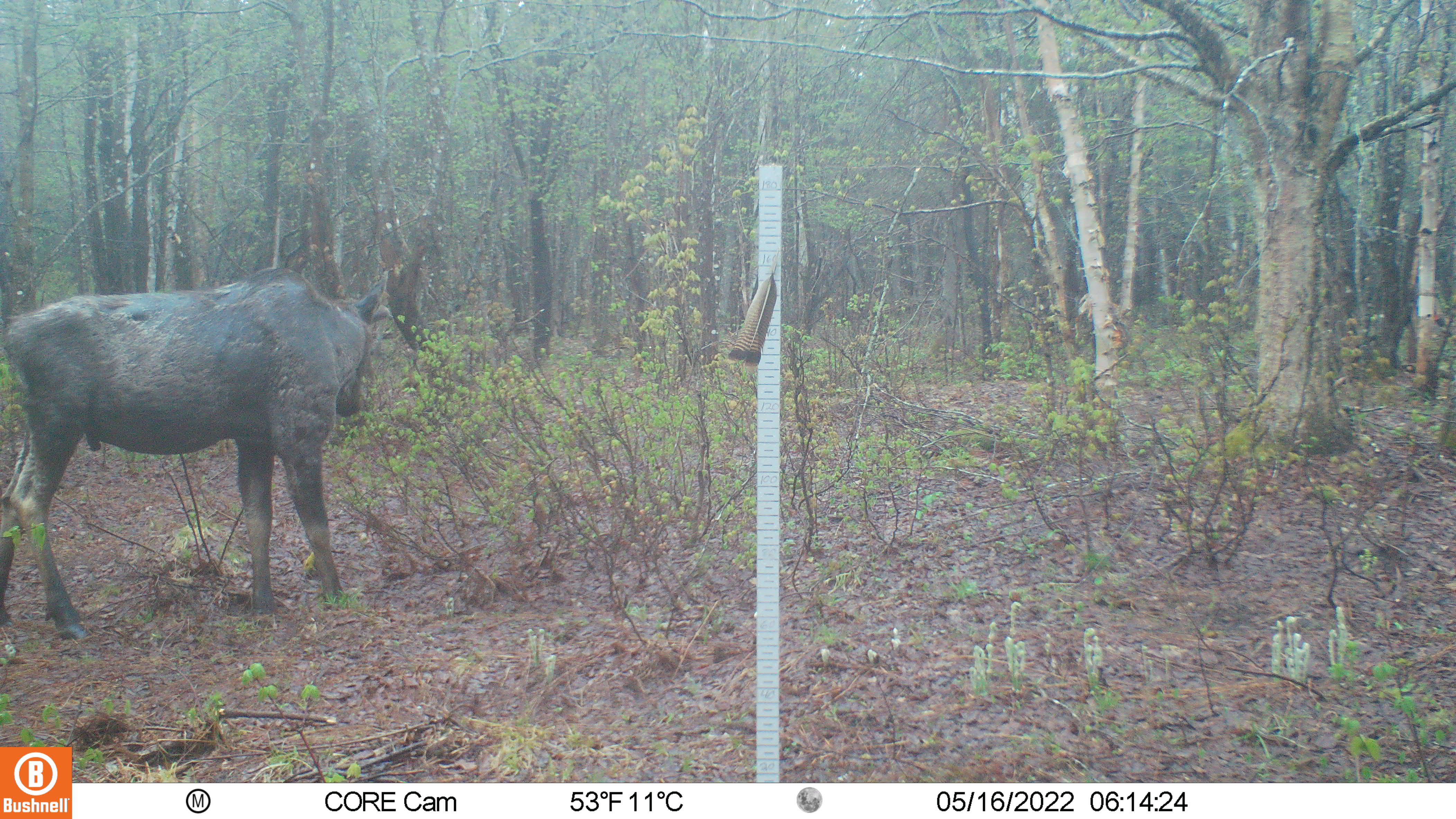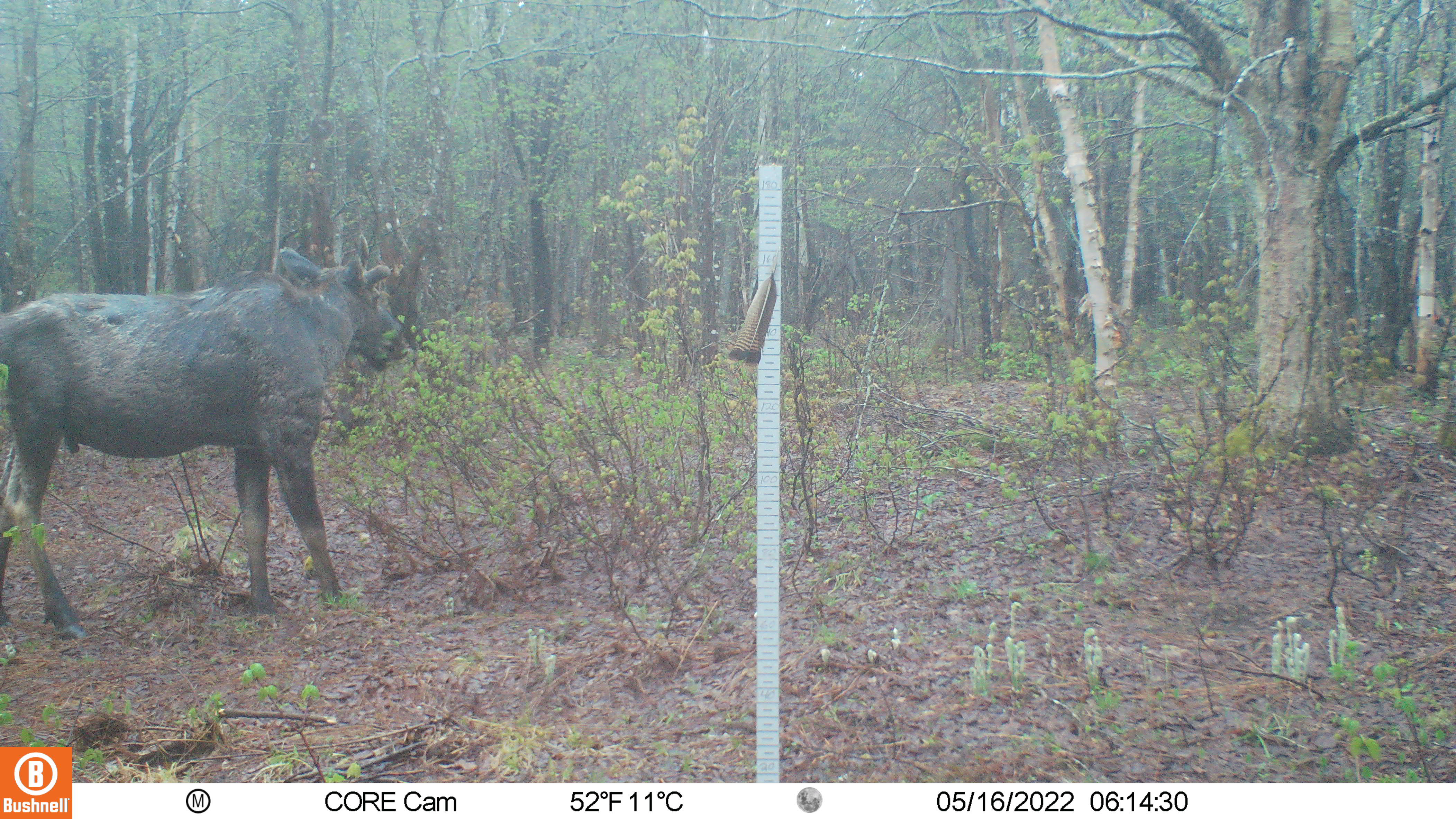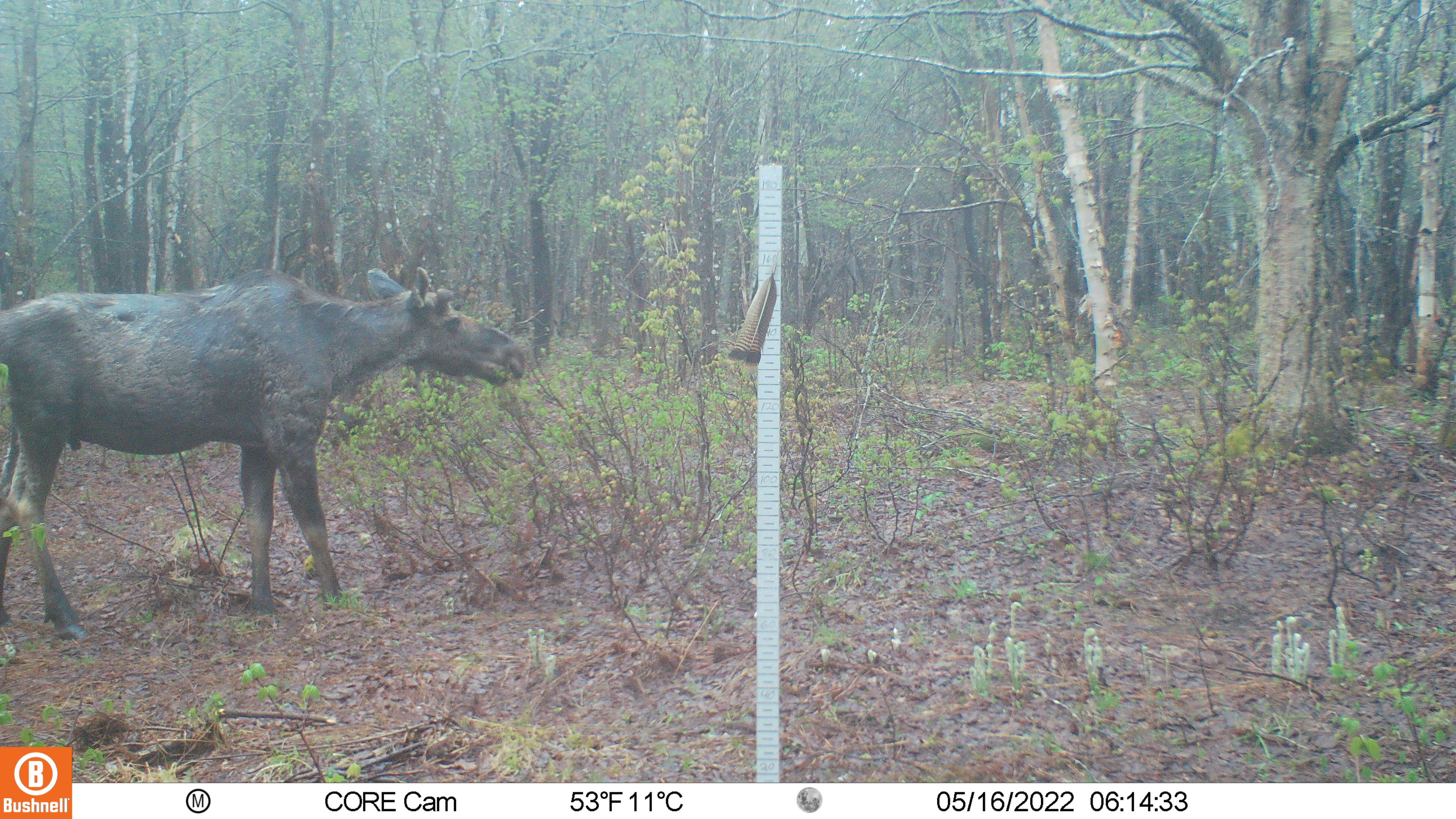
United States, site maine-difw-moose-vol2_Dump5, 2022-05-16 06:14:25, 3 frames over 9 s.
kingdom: Animalia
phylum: Chordata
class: Mammalia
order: Artiodactyla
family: Cervidae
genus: Alces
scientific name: Alces alces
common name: moose